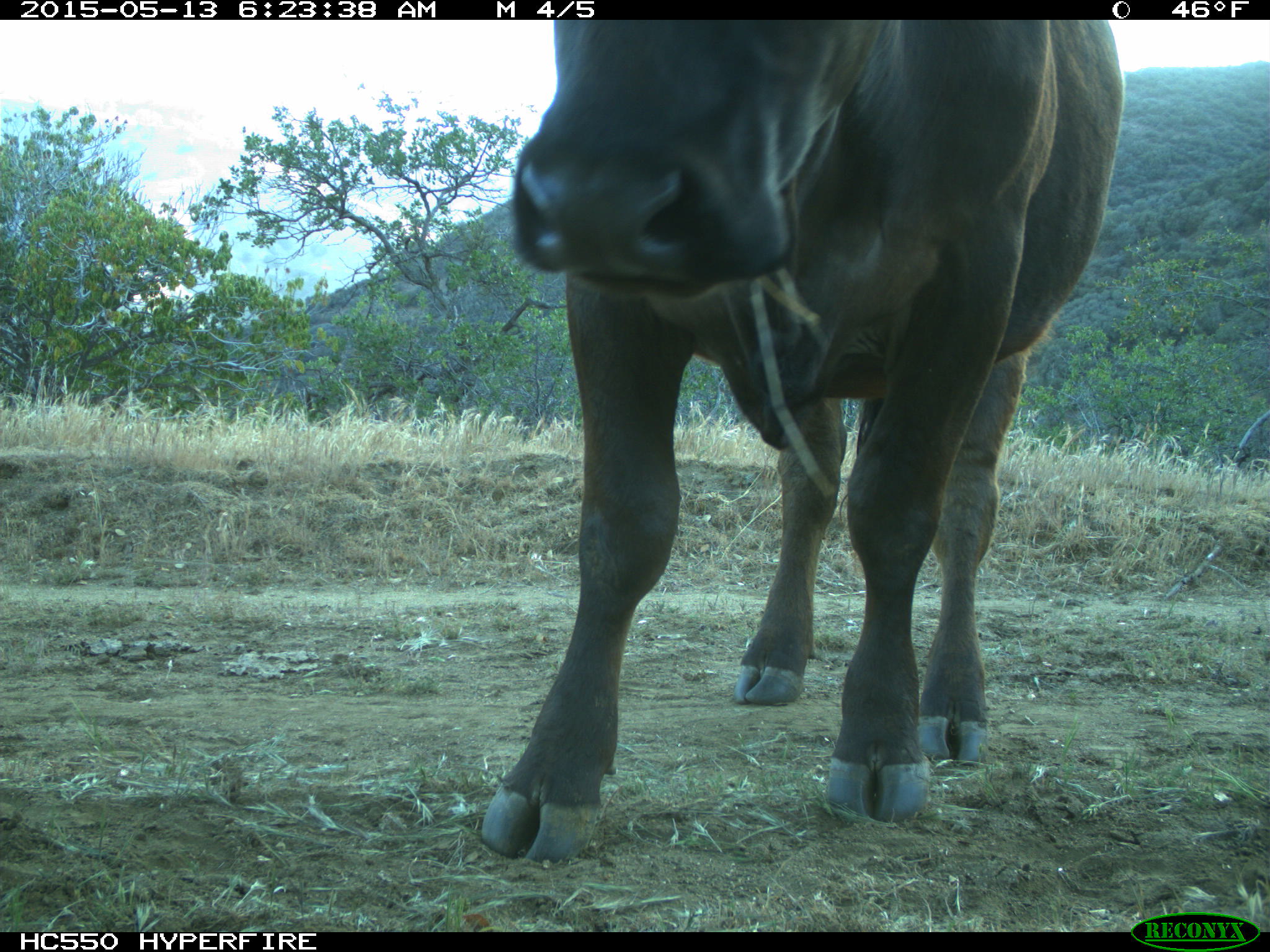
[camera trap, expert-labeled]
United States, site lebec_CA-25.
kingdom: Animalia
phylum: Chordata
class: Mammalia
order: Artiodactyla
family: Bovidae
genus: Bos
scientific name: Bos taurus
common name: domestic cow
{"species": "Bos taurus (domestic cow)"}